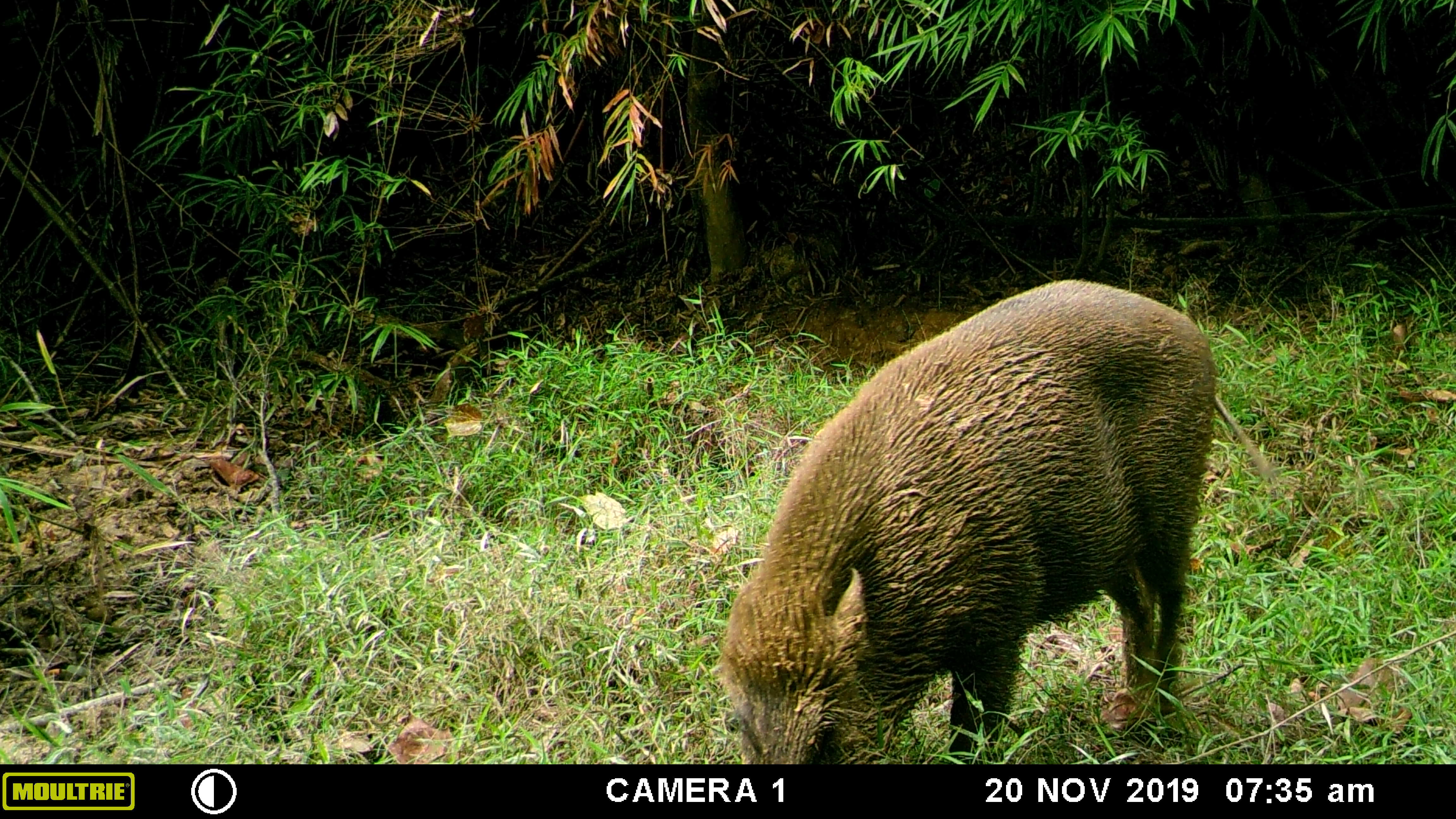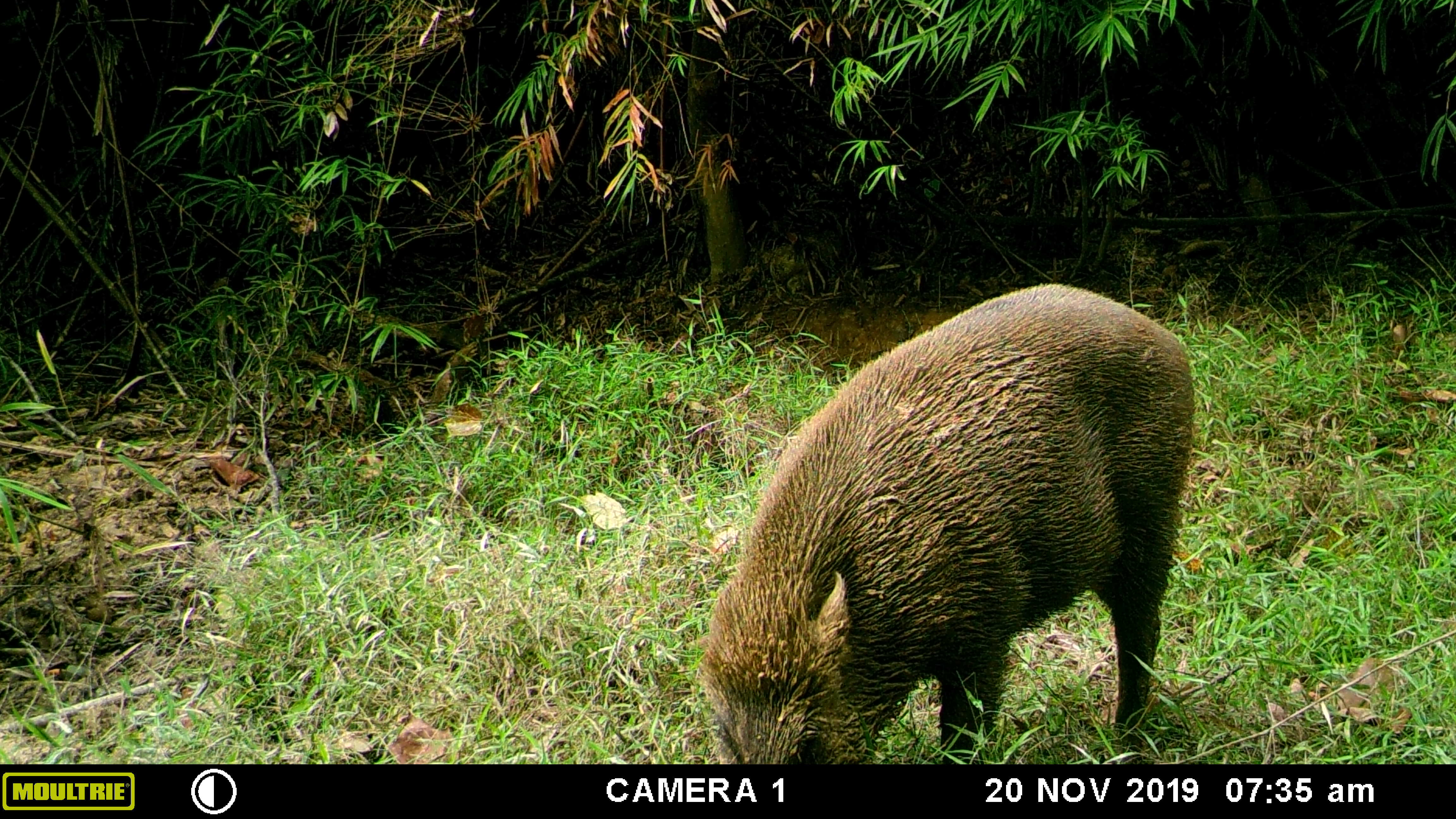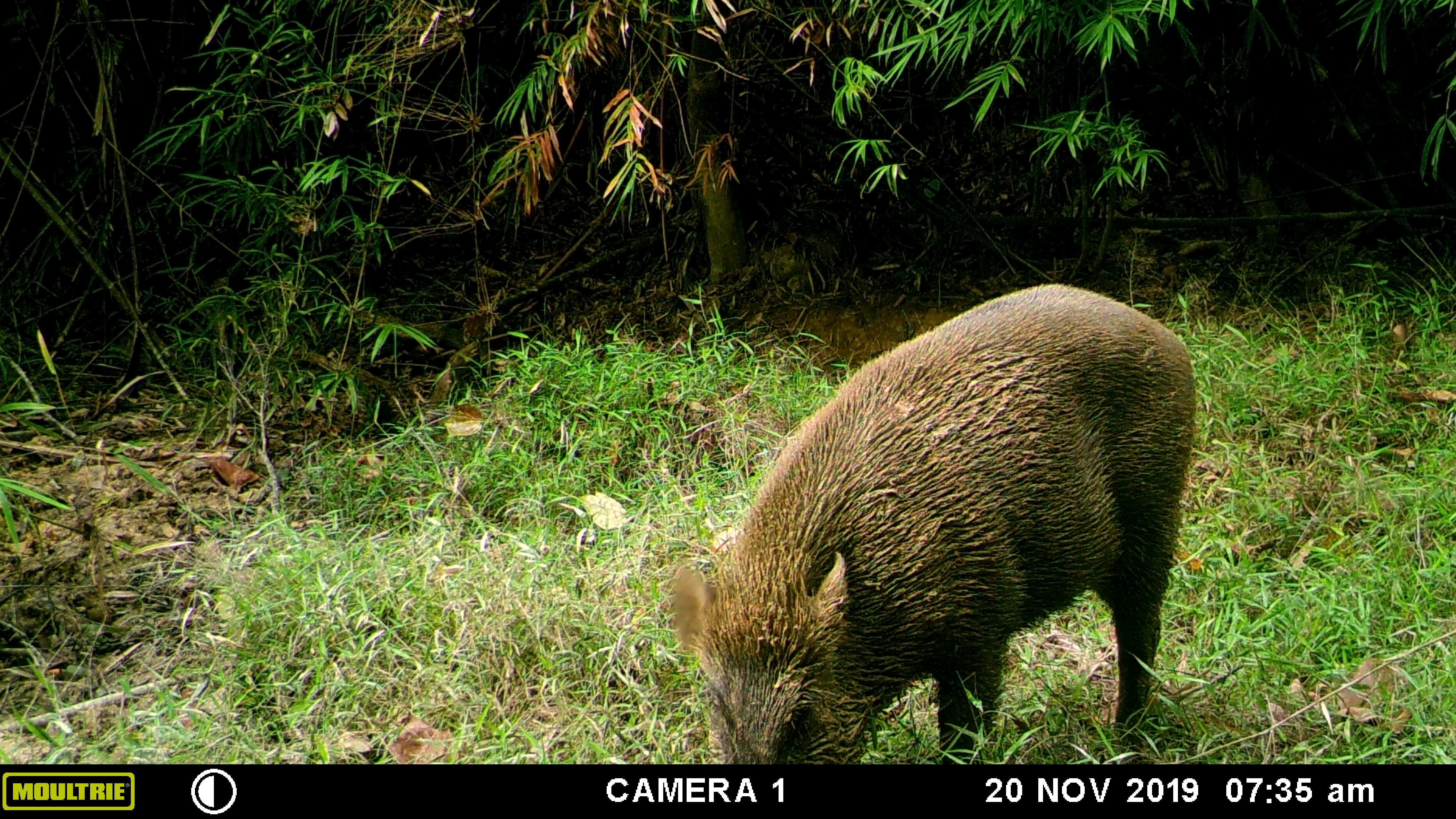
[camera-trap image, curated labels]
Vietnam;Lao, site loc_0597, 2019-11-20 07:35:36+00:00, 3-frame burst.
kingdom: Animalia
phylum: Chordata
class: Mammalia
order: Artiodactyla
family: Suidae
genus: Sus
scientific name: Sus scrofa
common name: eurasian wild pig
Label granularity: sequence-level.